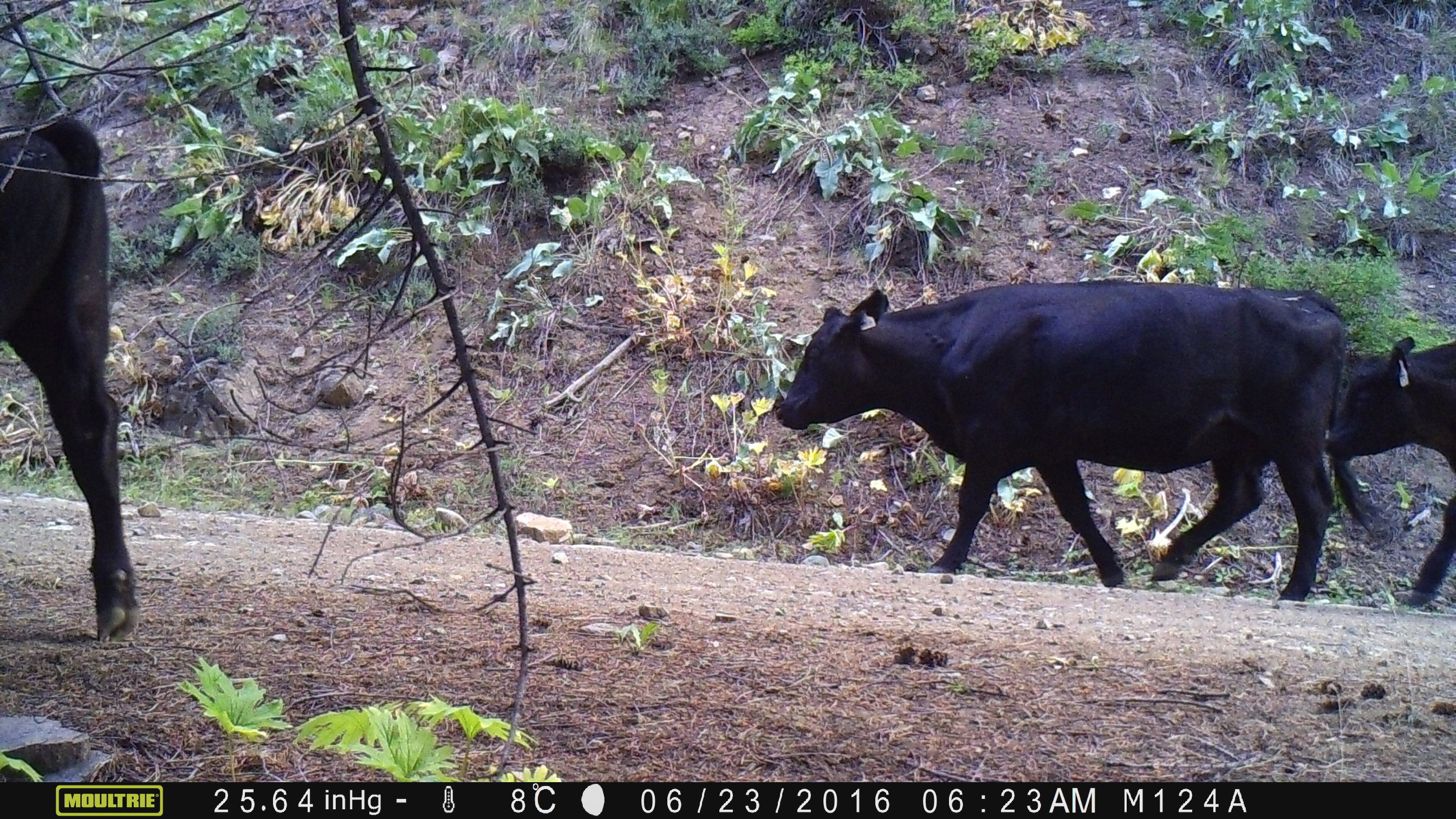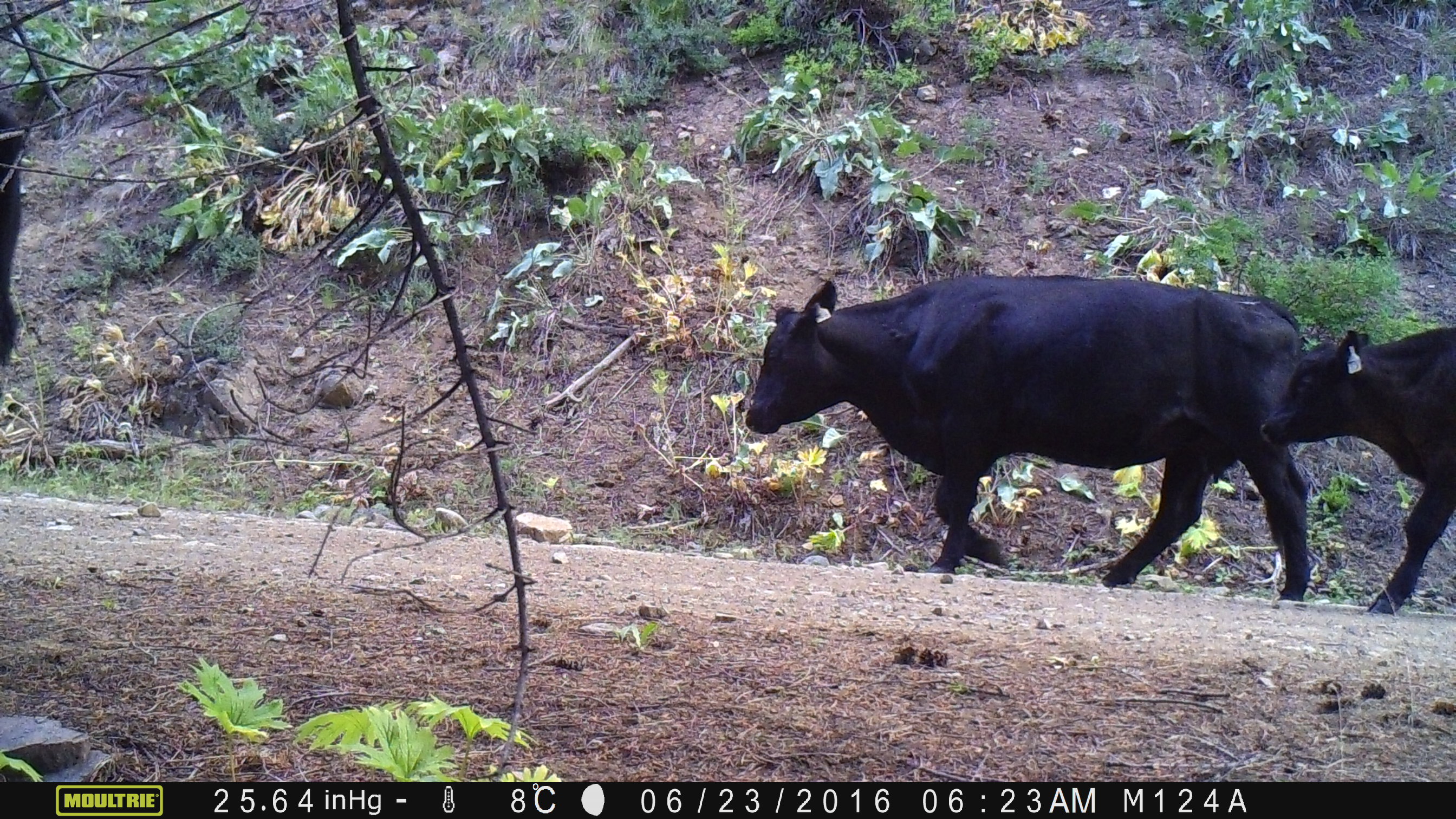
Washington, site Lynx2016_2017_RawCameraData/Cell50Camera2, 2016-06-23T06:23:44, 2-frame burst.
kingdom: Animalia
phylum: Chordata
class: Mammalia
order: Artiodactyla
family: Bovidae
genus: Bos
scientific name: Bos taurus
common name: domestic cattle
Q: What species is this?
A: Domestic cattle (Bos taurus).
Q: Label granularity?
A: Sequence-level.